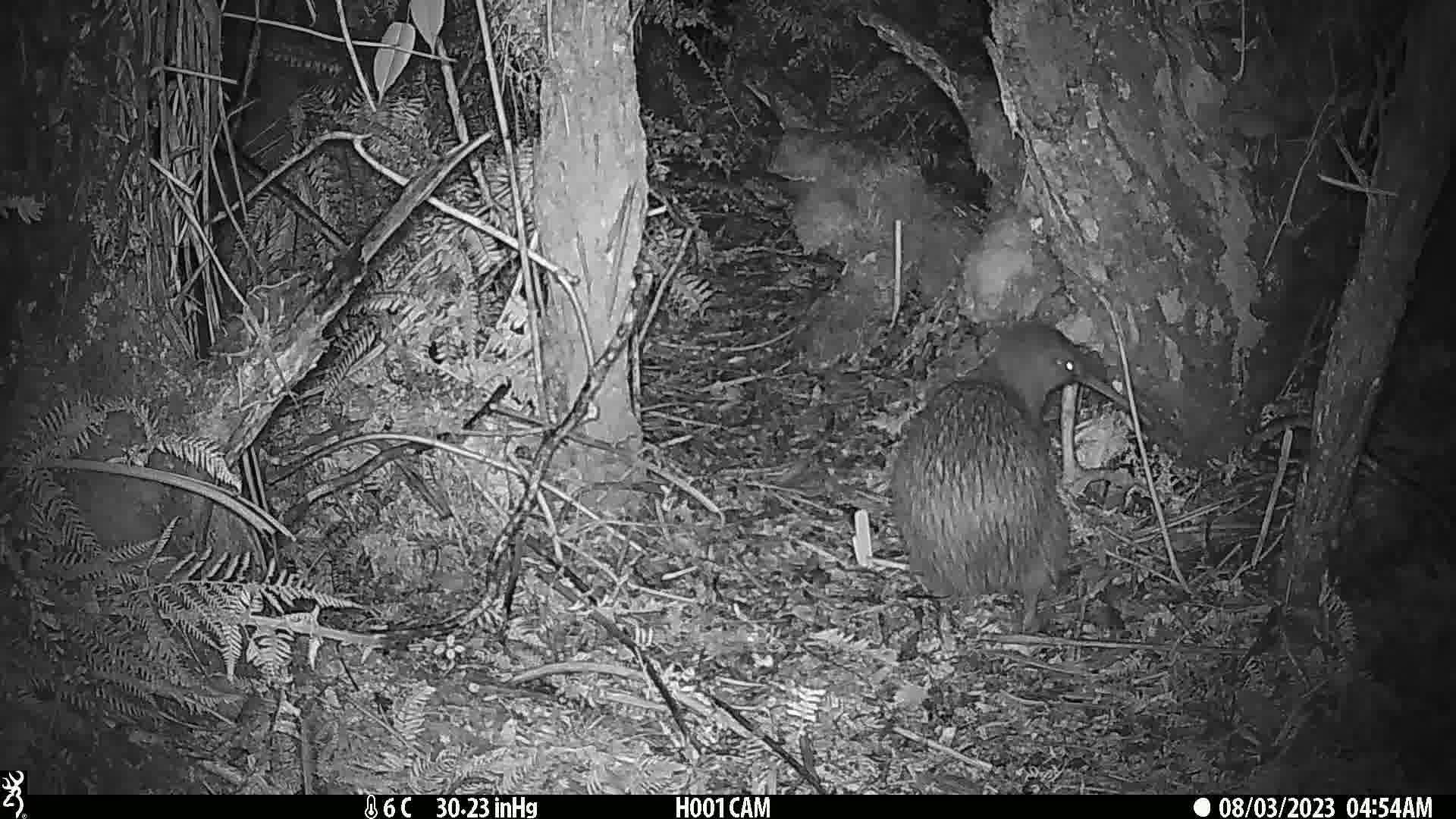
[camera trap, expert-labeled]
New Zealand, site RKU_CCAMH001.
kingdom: Animalia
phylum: Chordata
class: Aves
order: Apterygiformes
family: Apterygidae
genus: Apteryx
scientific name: Apteryx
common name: kiwi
Kiwi (Apteryx).